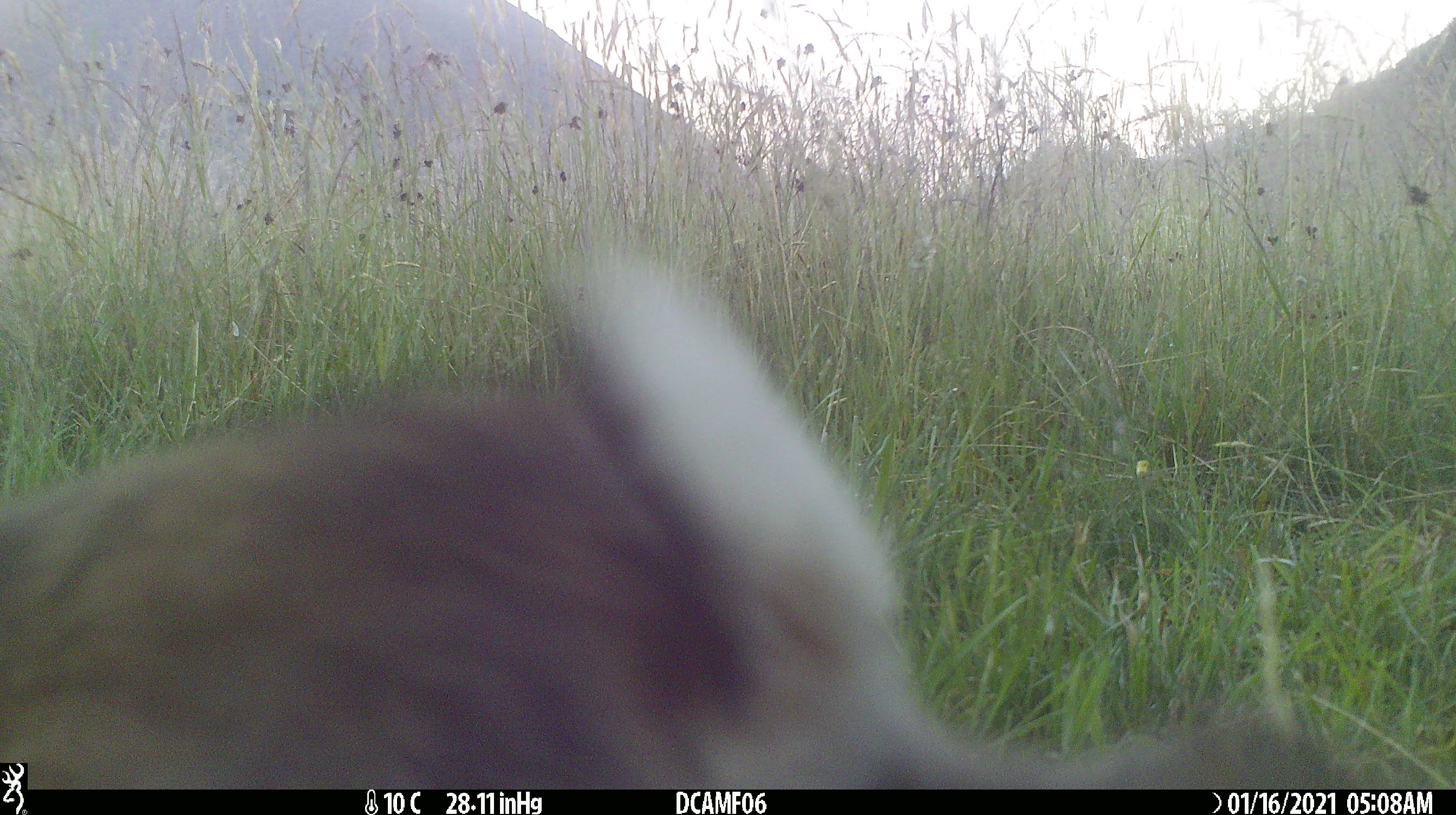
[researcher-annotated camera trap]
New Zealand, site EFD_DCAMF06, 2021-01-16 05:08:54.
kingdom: Animalia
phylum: Chordata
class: Mammalia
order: Lagomorpha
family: Leporidae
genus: Oryctolagus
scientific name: Oryctolagus cuniculus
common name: european rabbit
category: rabbit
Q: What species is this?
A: Rabbit (european rabbit) (Oryctolagus cuniculus).